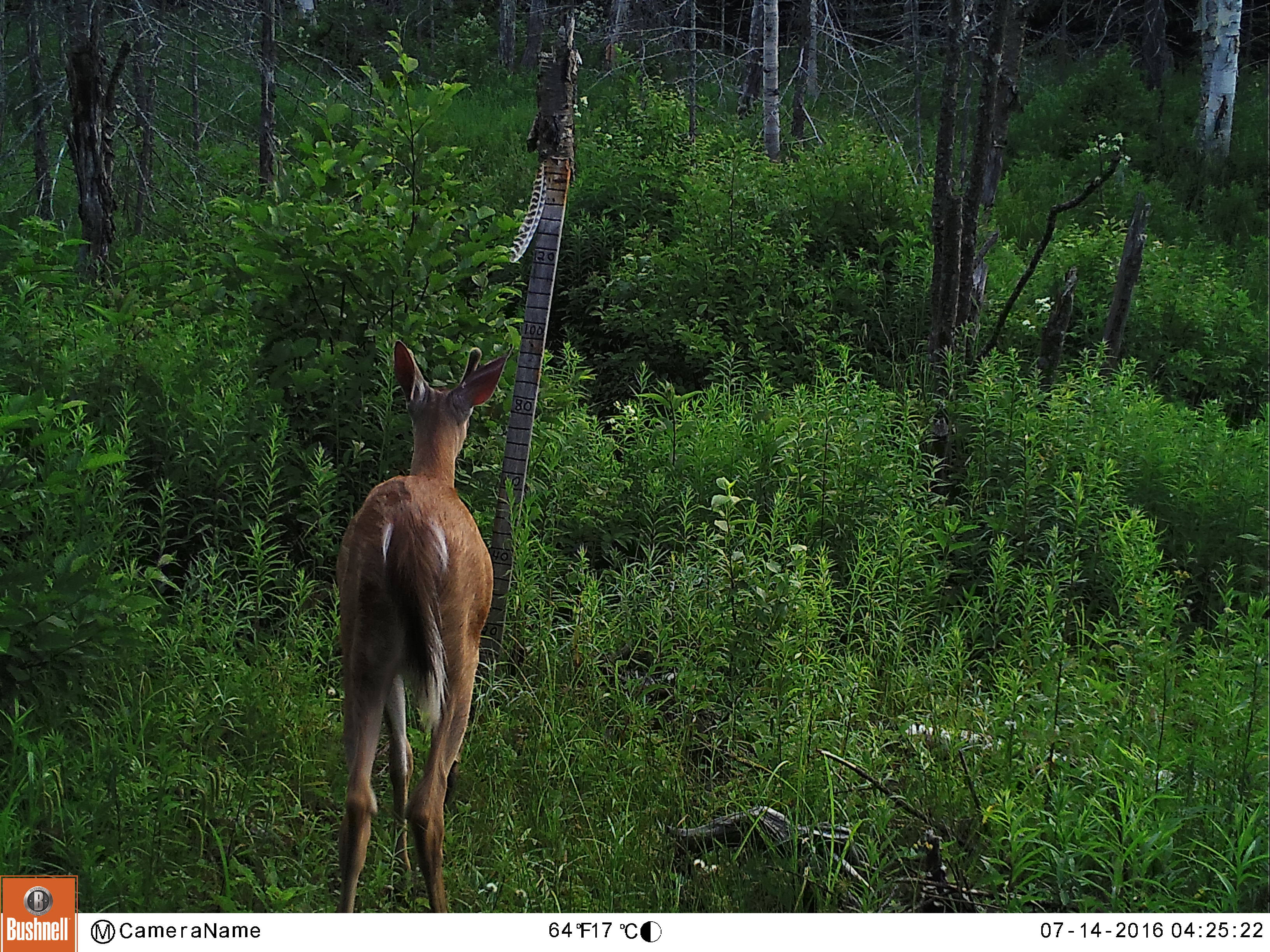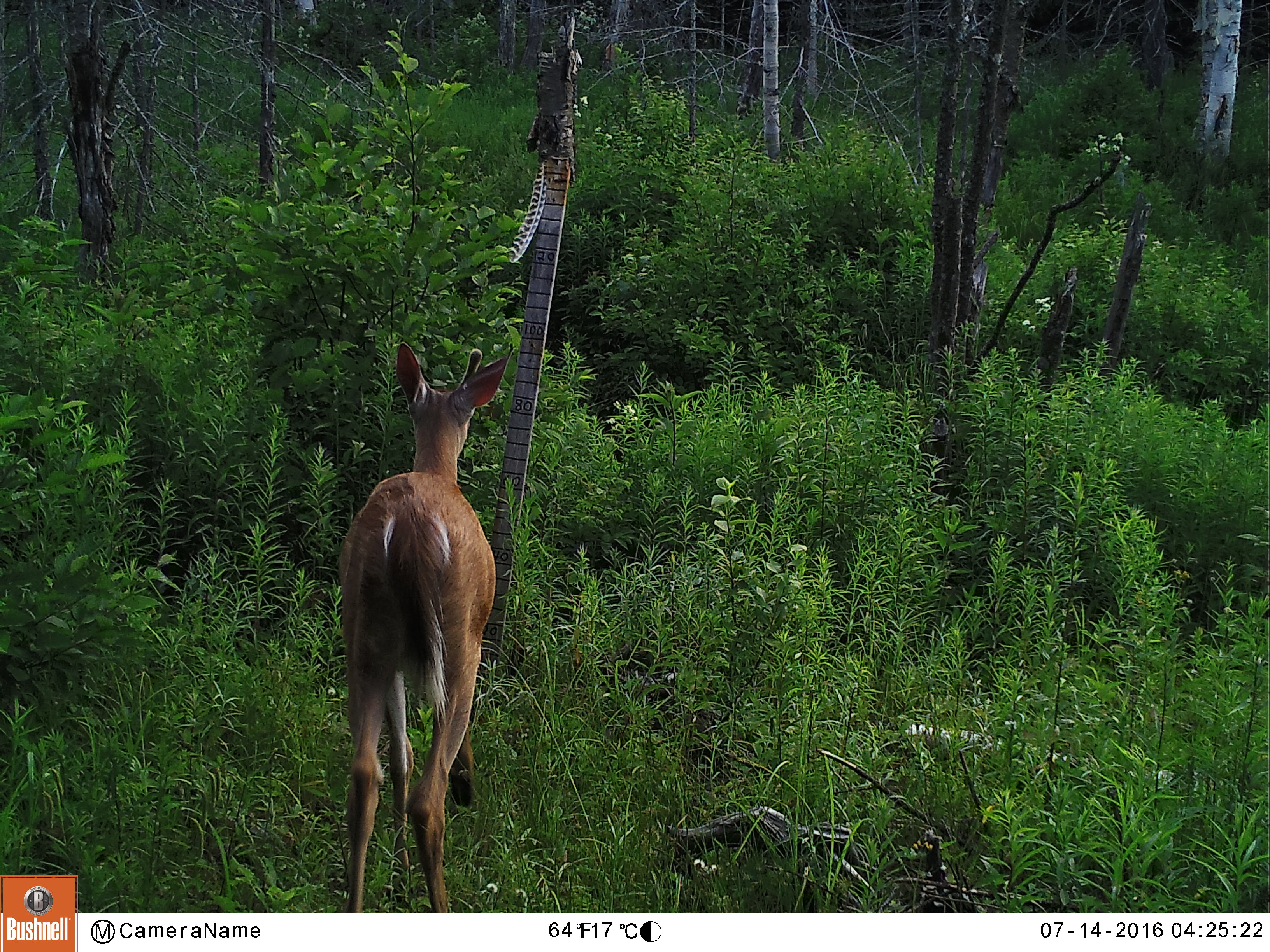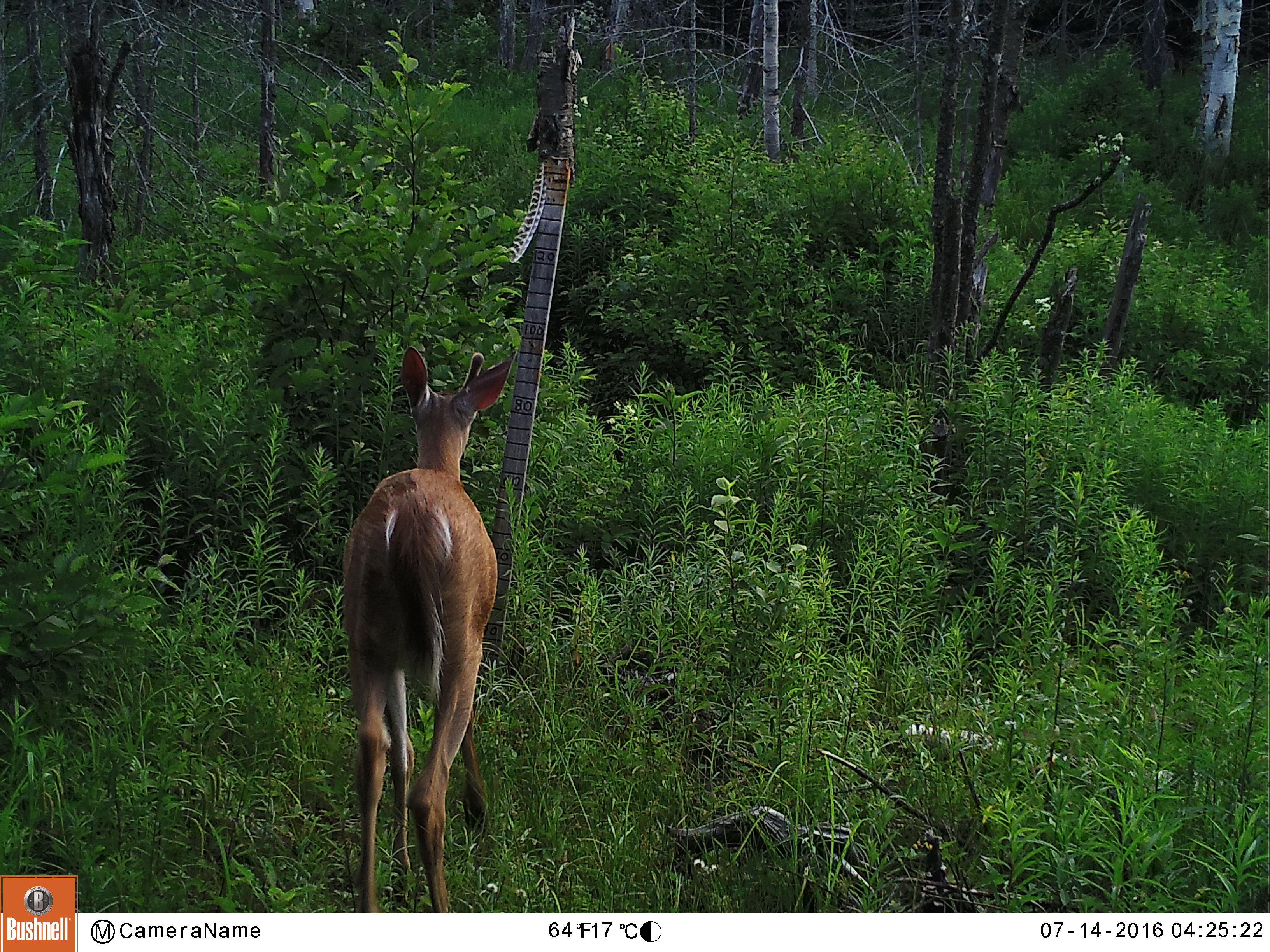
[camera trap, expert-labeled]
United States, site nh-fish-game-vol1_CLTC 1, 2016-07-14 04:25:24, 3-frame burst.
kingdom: Animalia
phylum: Chordata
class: Mammalia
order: Artiodactyla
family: Cervidae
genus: Odocoileus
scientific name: Odocoileus virginianus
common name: white-tailed deer